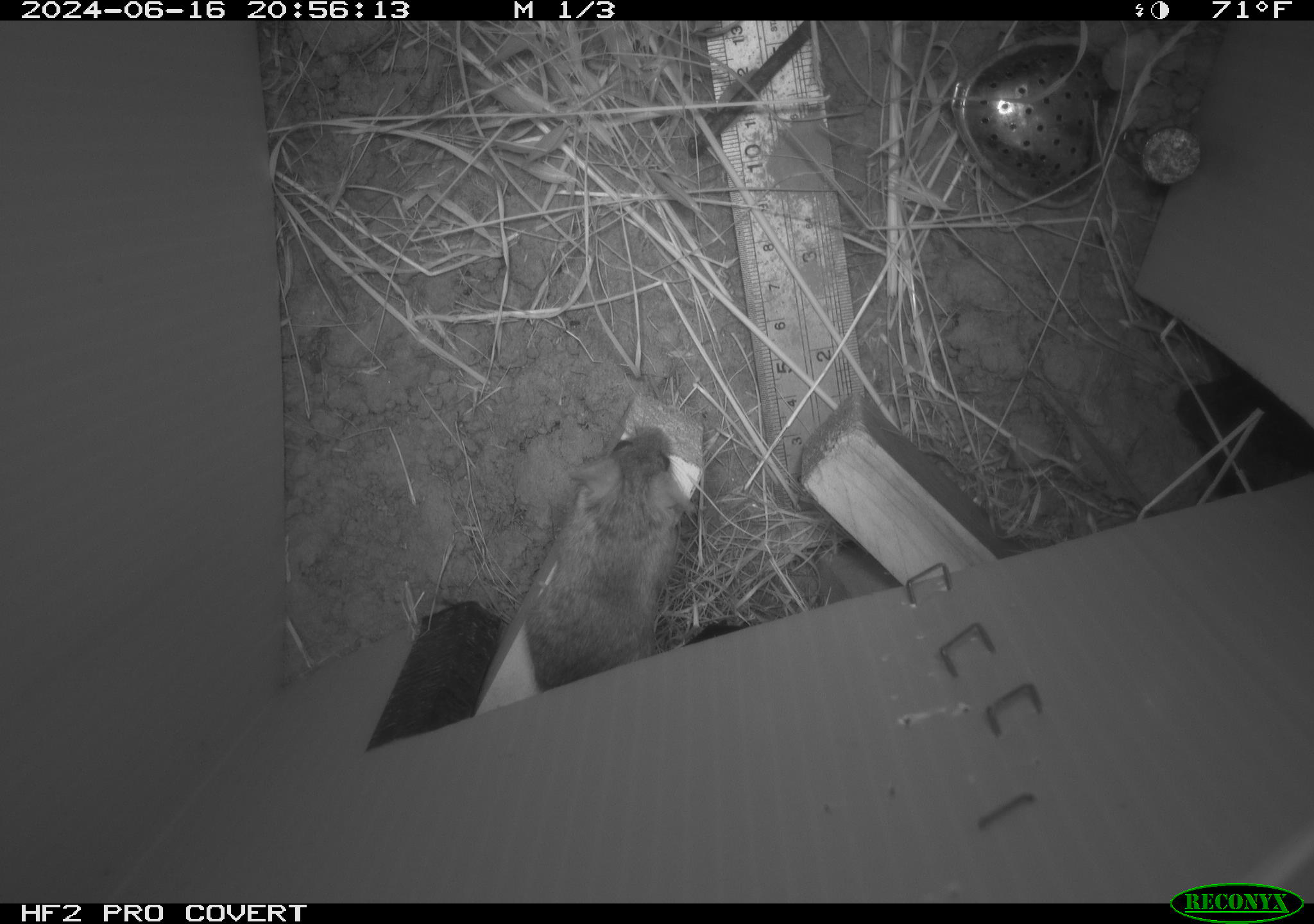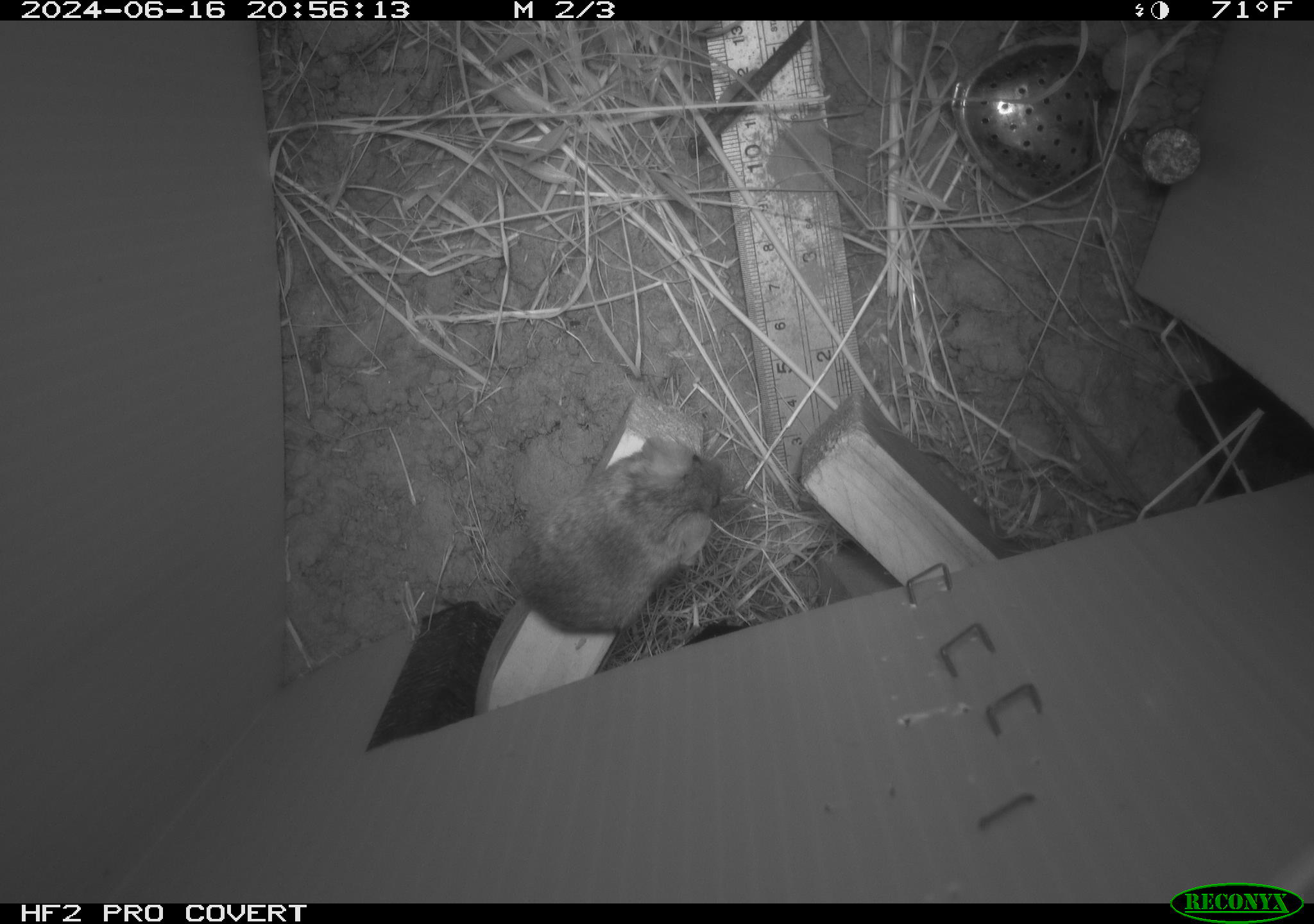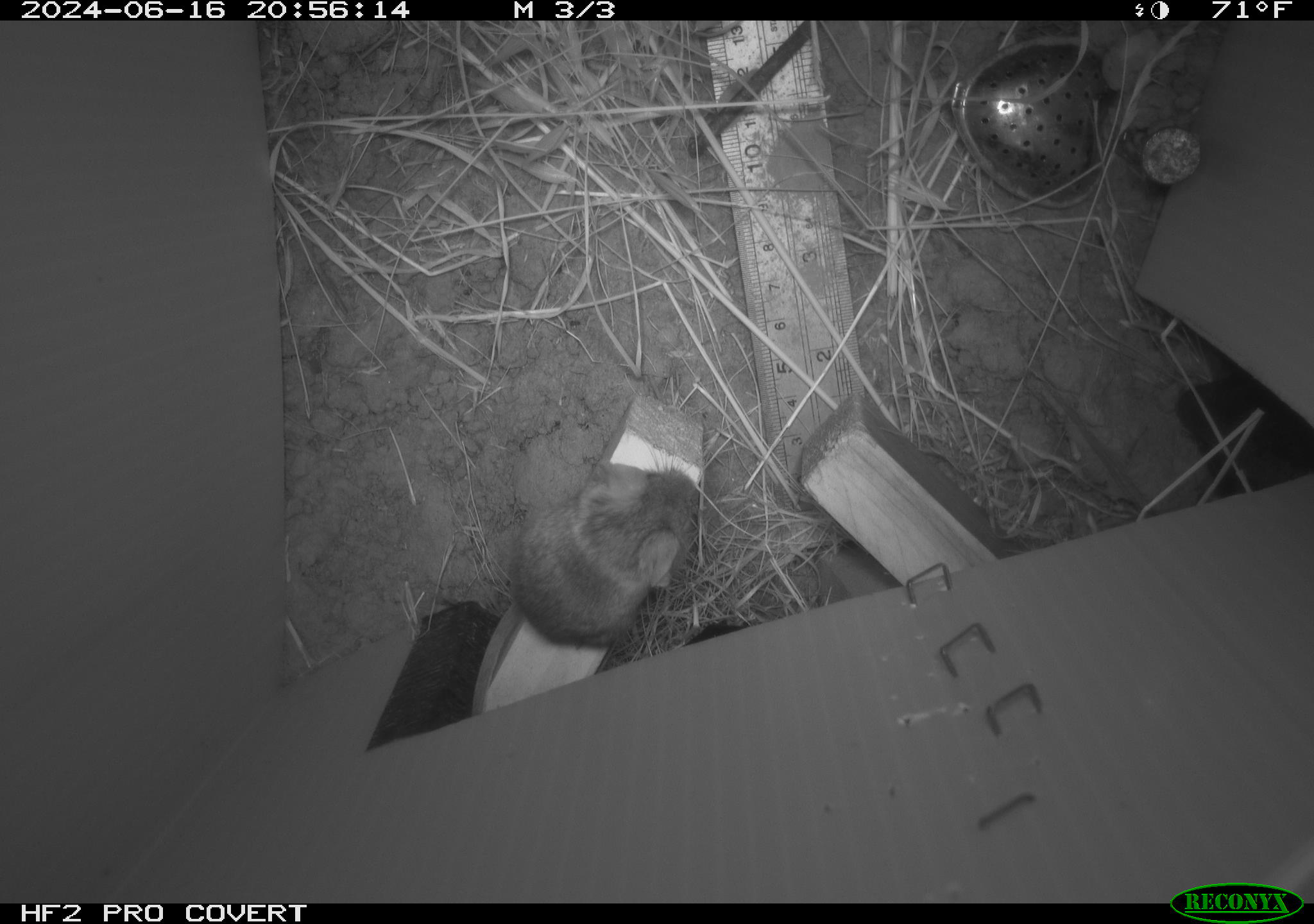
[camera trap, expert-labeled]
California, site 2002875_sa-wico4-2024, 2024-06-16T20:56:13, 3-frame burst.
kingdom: Animalia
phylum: Chordata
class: Mammalia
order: Rodentia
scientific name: Rodentia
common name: mouse species